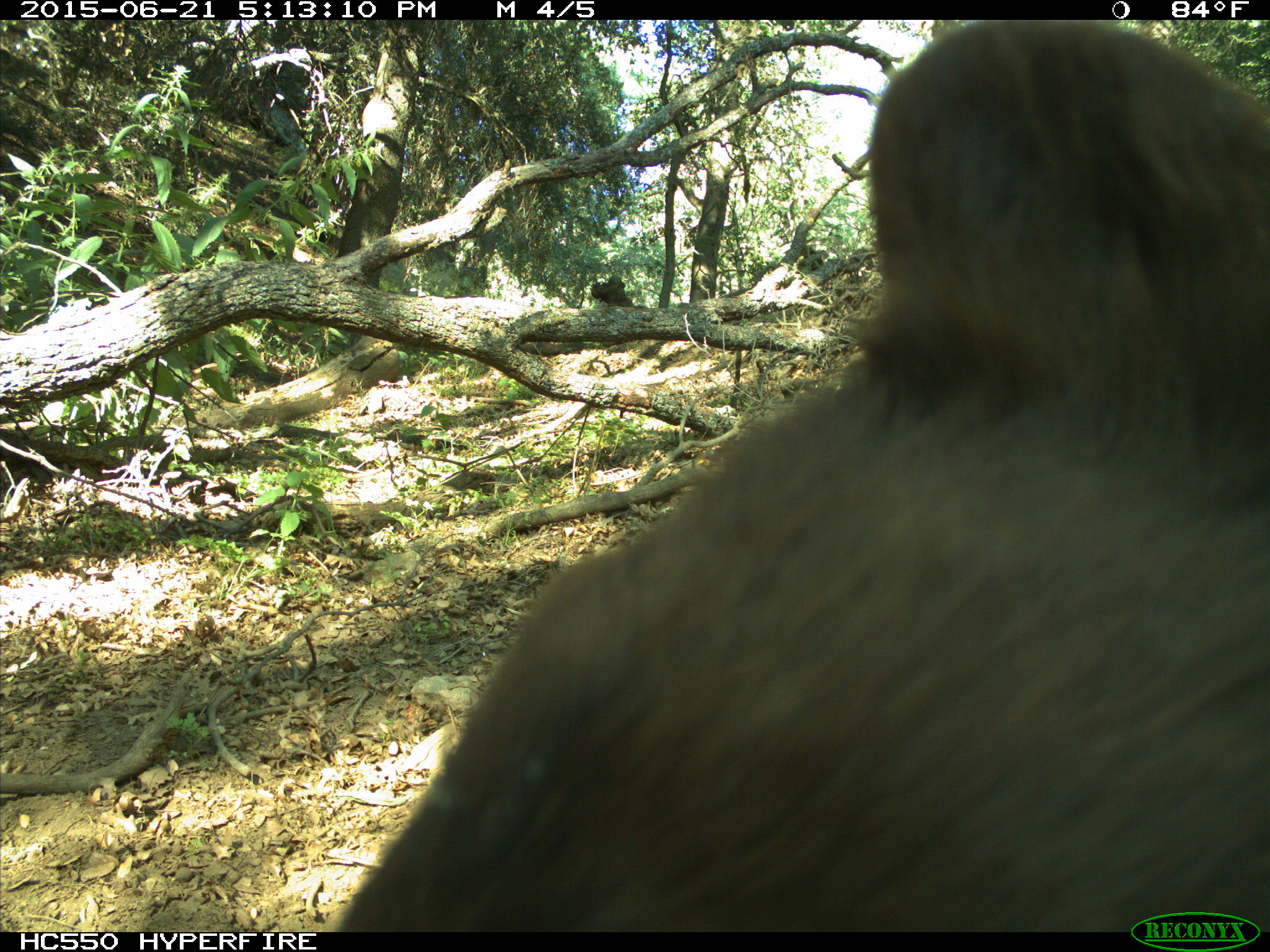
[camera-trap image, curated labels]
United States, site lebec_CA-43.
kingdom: Animalia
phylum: Chordata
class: Mammalia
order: Carnivora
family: Ursidae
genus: Ursus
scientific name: Ursus americanus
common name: american black bear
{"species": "Ursus americanus (american black bear)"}